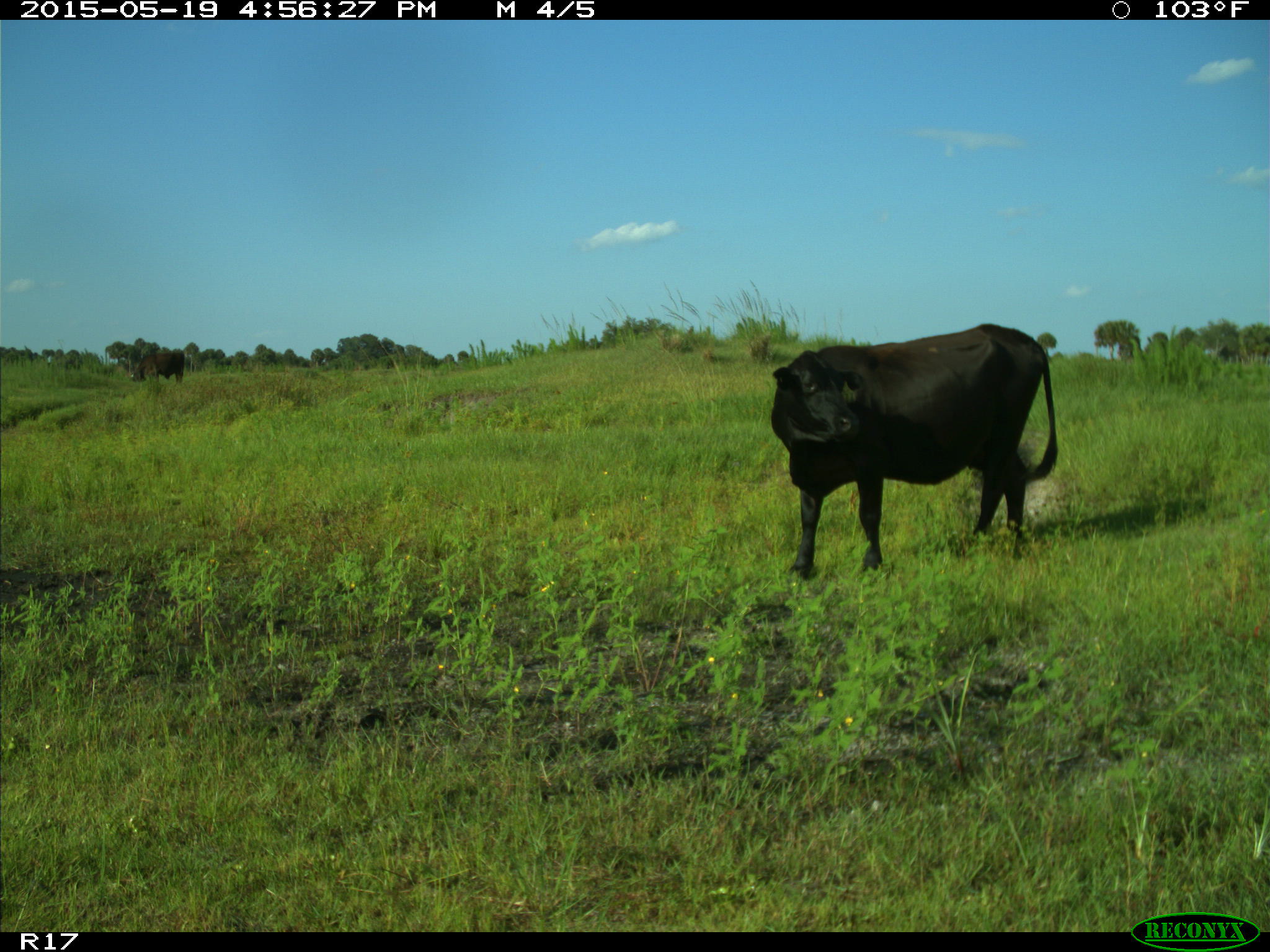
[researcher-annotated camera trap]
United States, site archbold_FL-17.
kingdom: Animalia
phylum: Chordata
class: Mammalia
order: Artiodactyla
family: Bovidae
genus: Bos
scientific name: Bos taurus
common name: domestic cow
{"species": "Bos taurus (domestic cow)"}